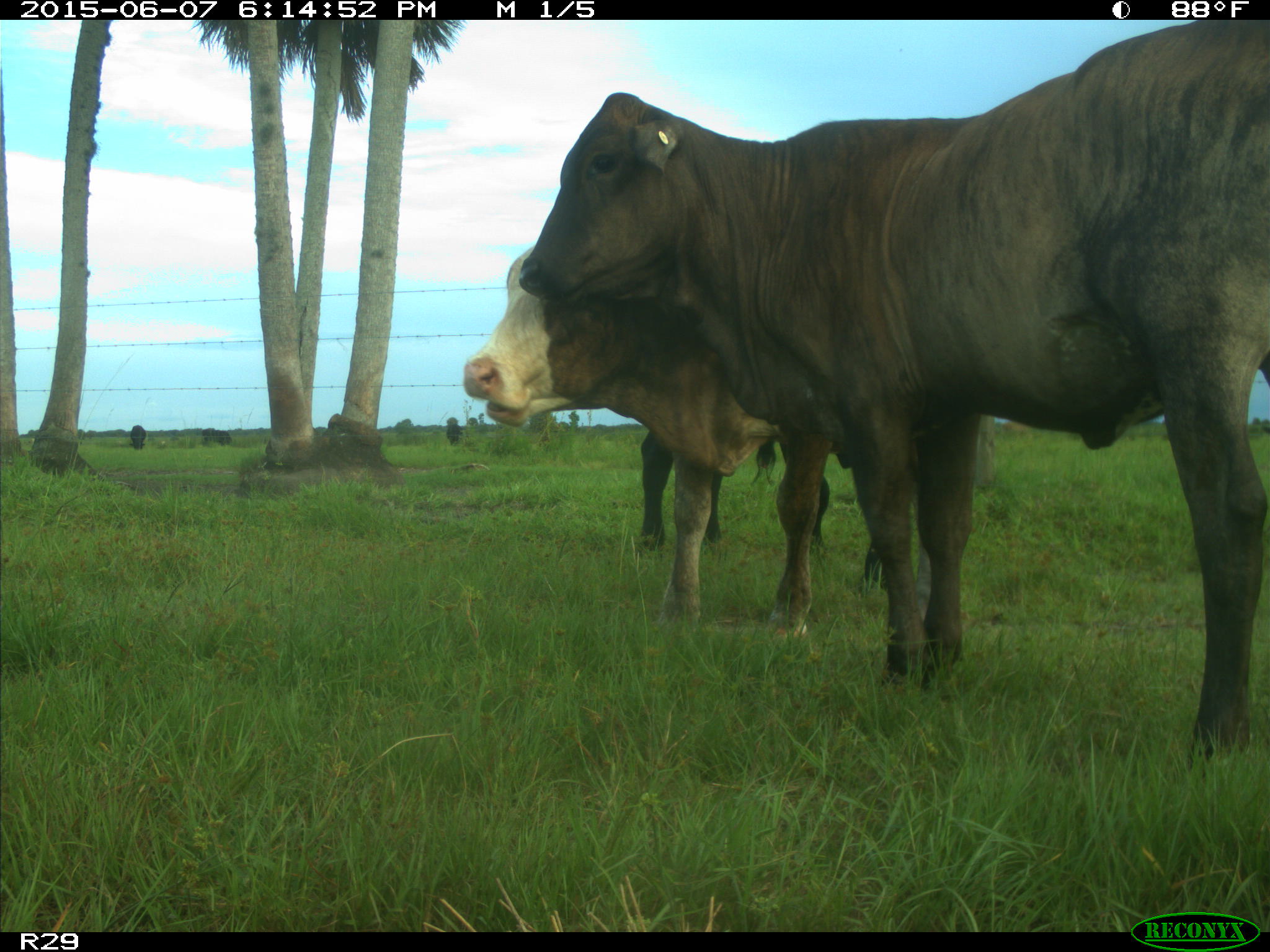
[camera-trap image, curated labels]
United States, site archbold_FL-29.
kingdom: Animalia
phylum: Chordata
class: Mammalia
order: Artiodactyla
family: Bovidae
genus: Bos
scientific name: Bos taurus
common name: domestic cow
Bos taurus (domestic cow).